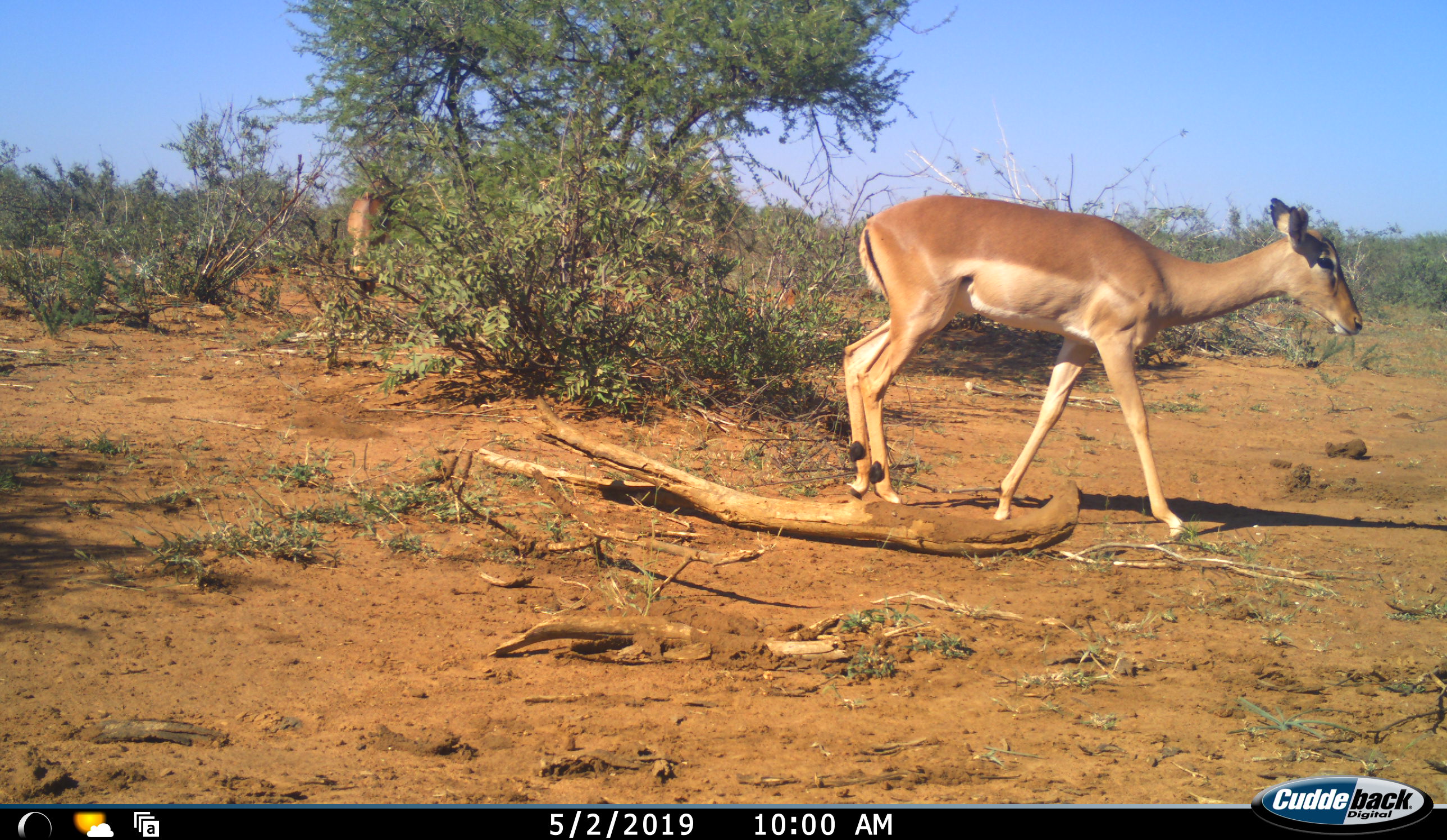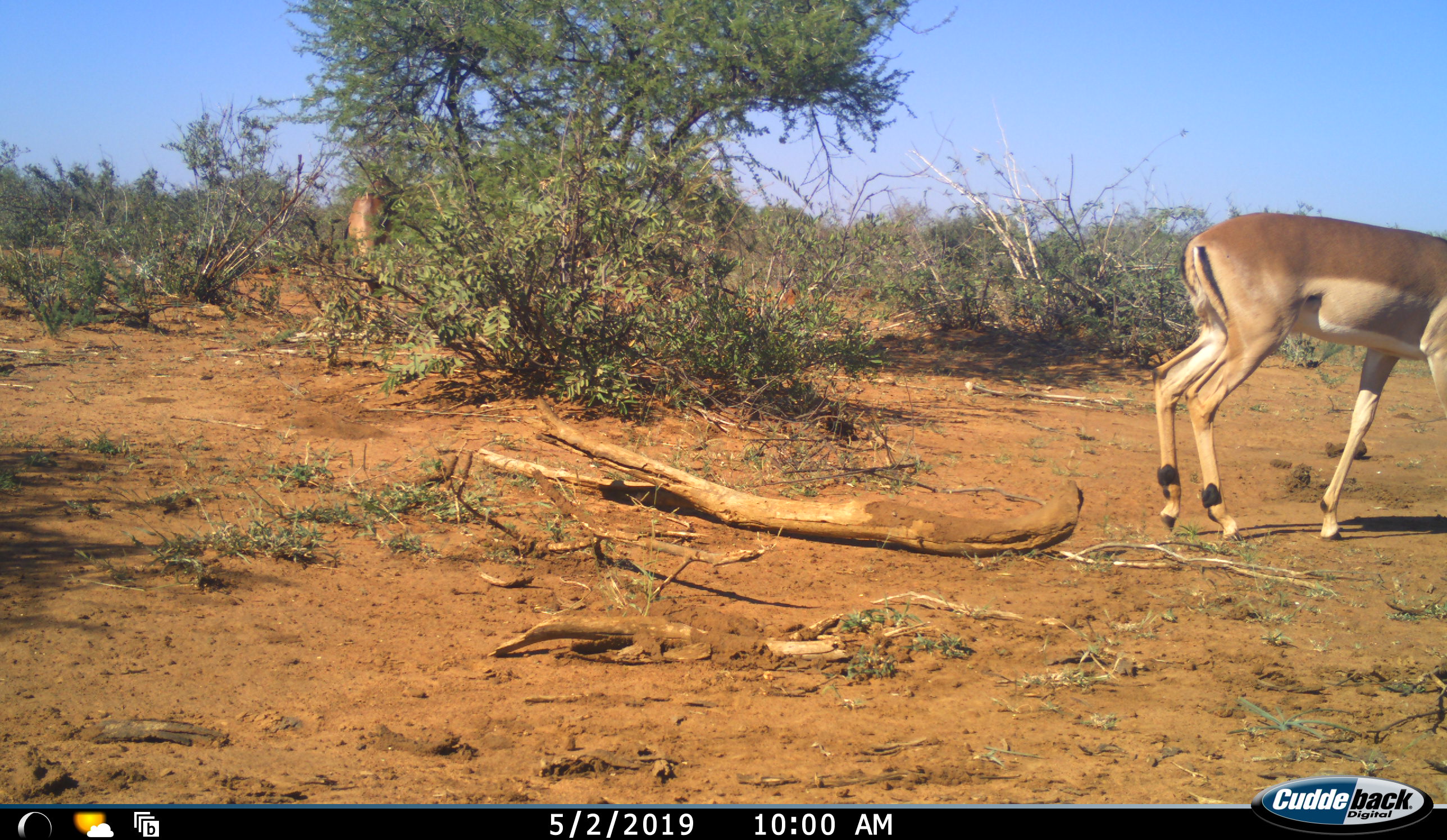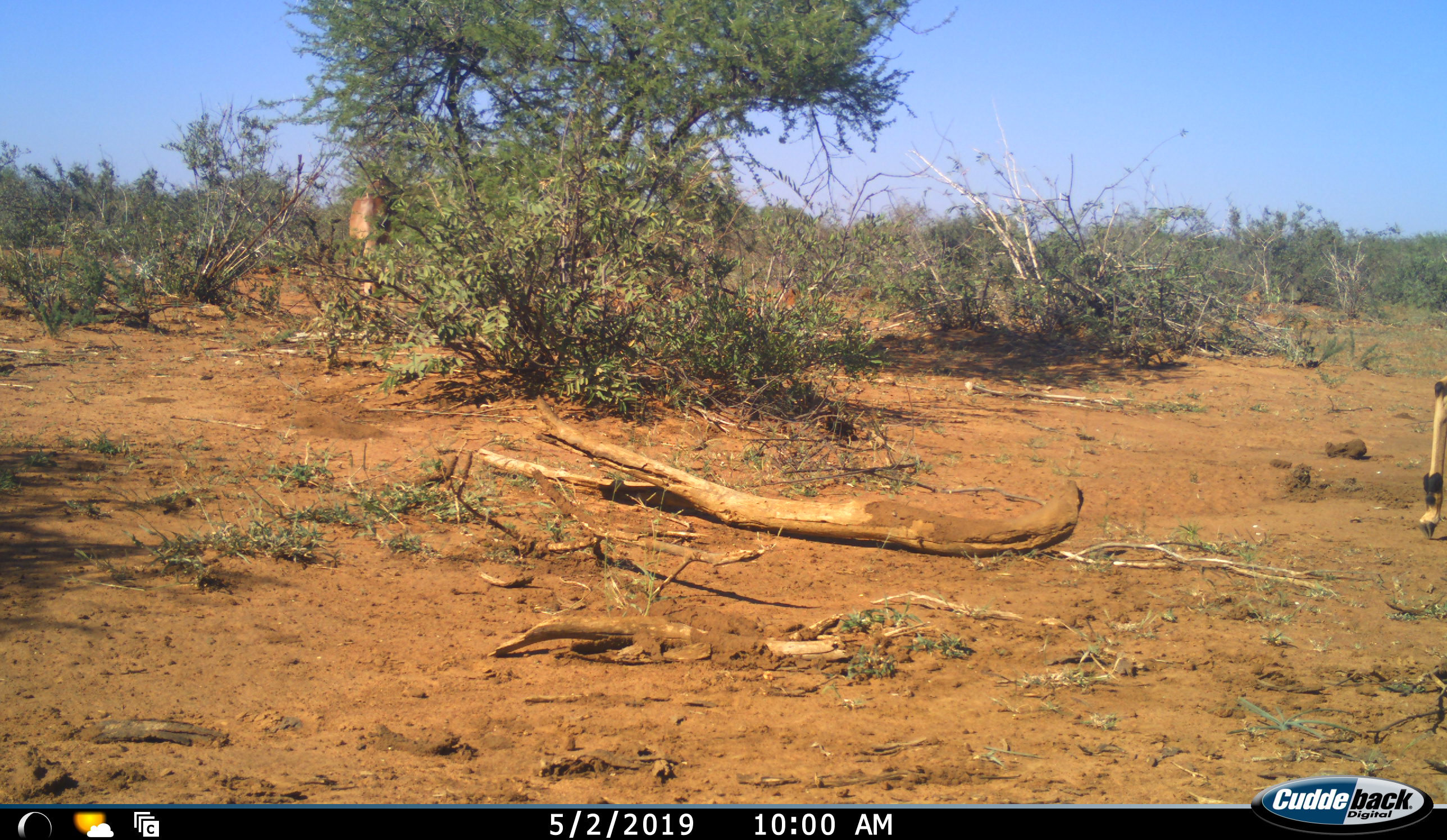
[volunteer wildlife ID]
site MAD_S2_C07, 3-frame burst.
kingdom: Animalia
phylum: Chordata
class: Mammalia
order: Artiodactyla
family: Bovidae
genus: Aepyceros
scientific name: Aepyceros melampus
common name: impala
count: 2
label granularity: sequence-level